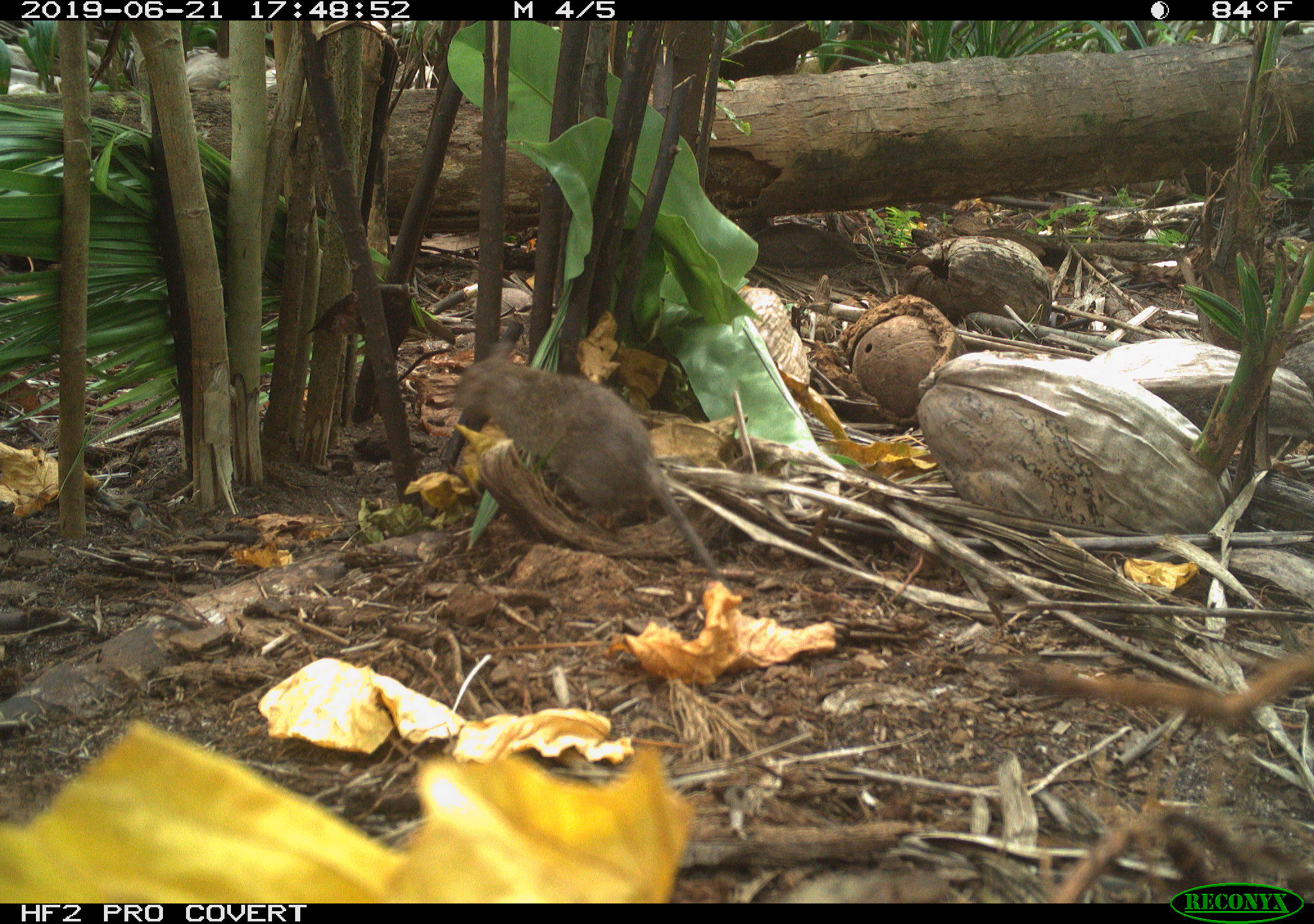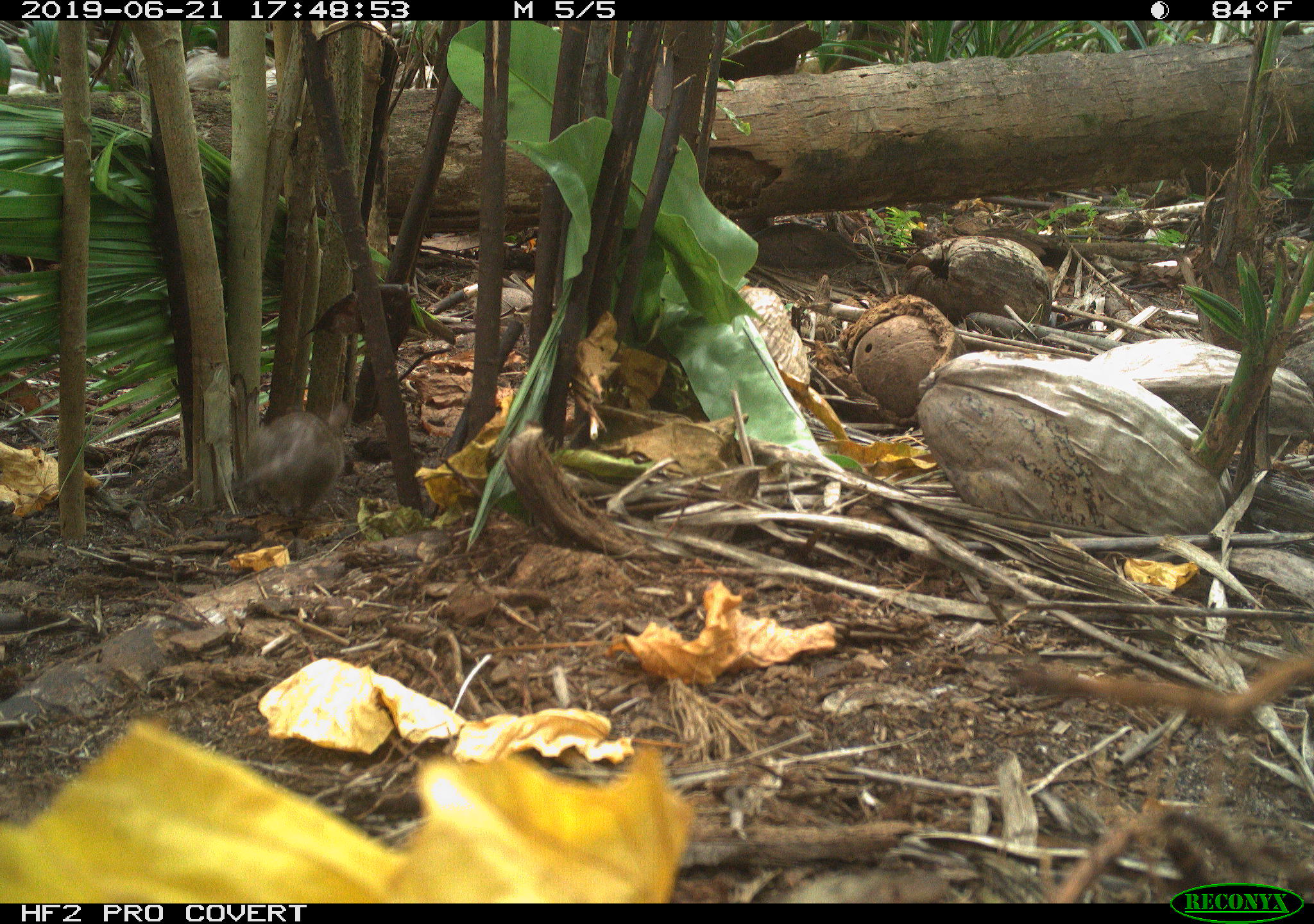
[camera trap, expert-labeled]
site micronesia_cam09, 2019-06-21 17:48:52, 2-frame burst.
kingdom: Animalia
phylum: Chordata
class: Mammalia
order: Rodentia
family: Muridae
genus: Rattus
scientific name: Rattus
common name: rat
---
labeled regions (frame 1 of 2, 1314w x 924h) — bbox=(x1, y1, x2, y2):
rat: bbox=(446, 316, 733, 590)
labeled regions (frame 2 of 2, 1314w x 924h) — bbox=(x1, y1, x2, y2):
rat: bbox=(240, 399, 354, 555)